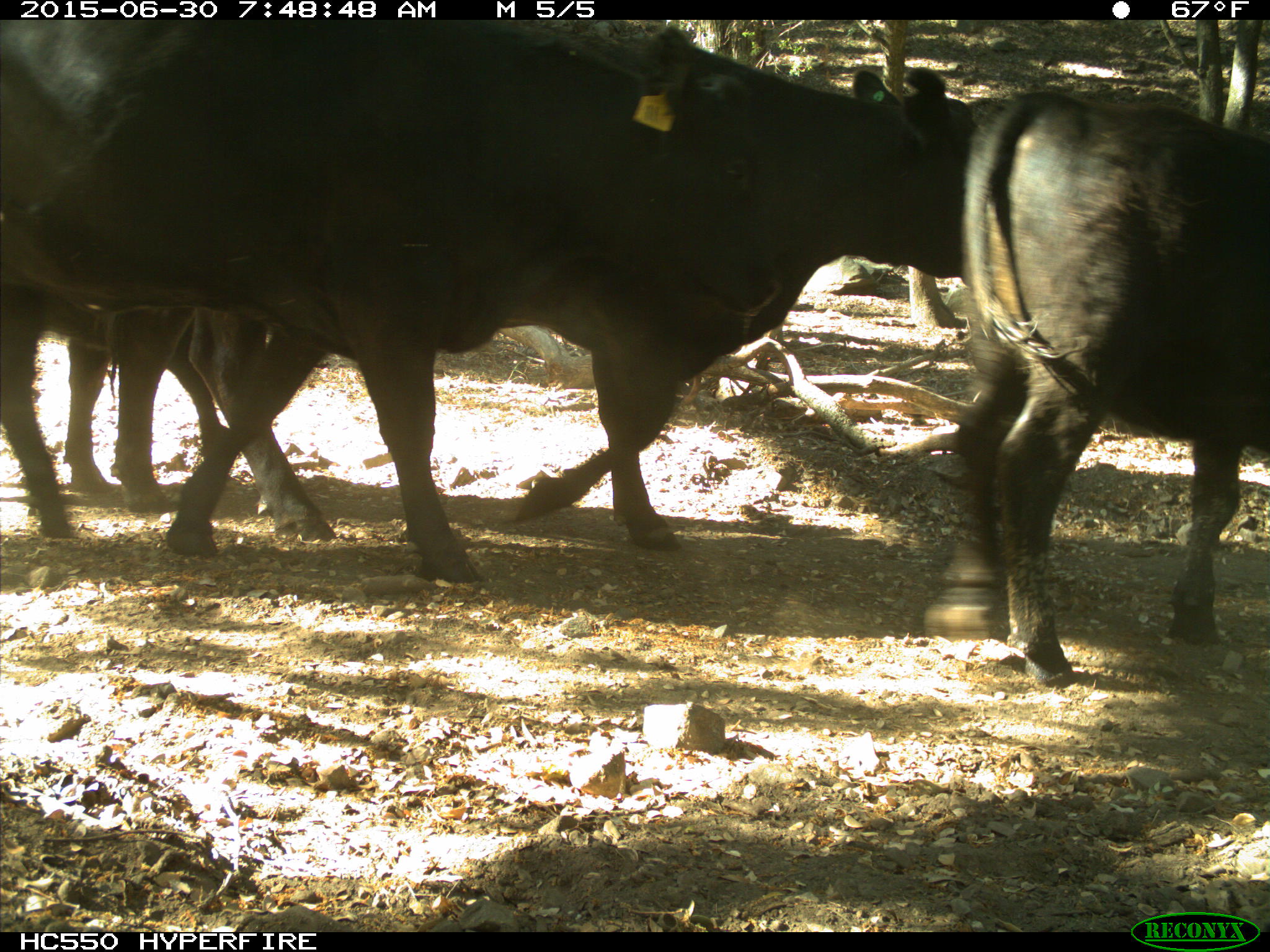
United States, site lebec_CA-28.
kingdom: Animalia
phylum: Chordata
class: Mammalia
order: Artiodactyla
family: Bovidae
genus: Bos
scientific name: Bos taurus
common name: domestic cow